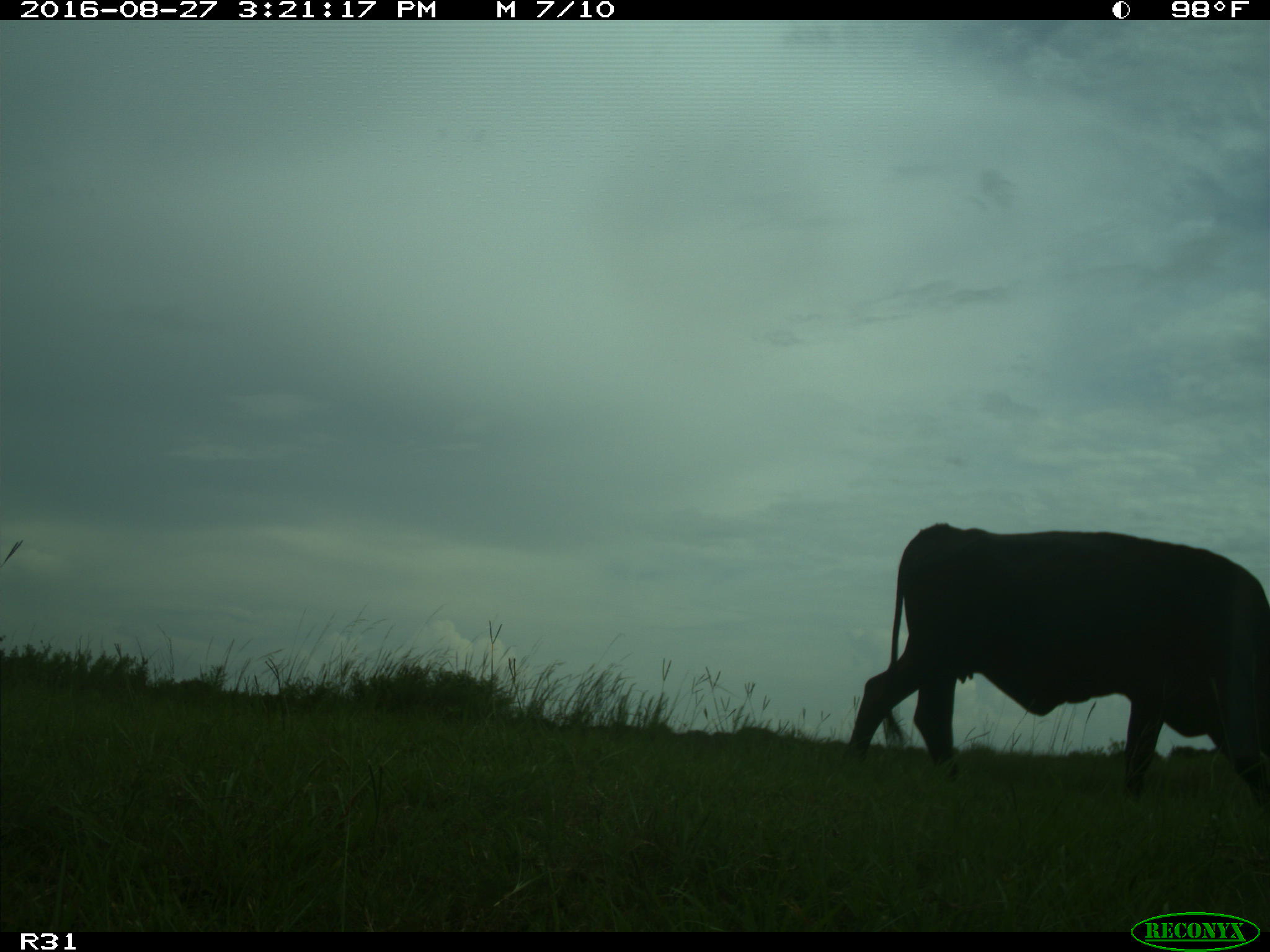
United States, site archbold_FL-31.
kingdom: Animalia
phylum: Chordata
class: Mammalia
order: Artiodactyla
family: Bovidae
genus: Bos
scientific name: Bos taurus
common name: domestic cow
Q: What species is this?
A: Bos taurus (domestic cow).